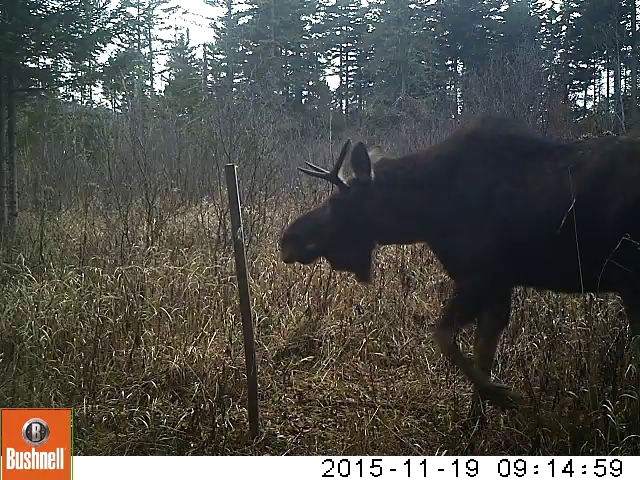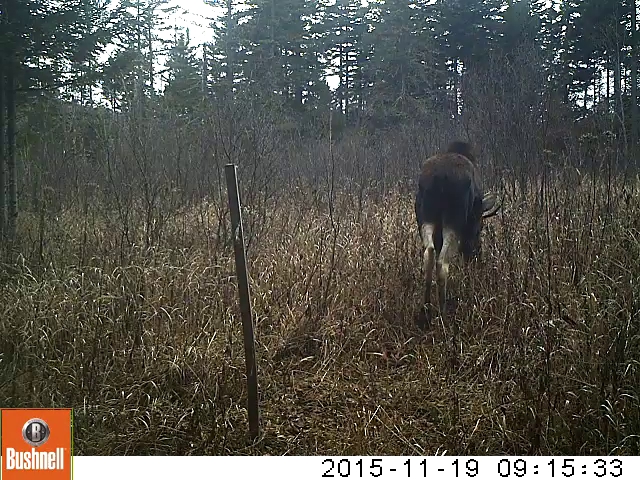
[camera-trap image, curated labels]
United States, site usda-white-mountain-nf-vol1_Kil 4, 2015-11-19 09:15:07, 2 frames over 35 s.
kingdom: Animalia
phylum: Chordata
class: Mammalia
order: Artiodactyla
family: Cervidae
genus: Alces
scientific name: Alces alces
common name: moose